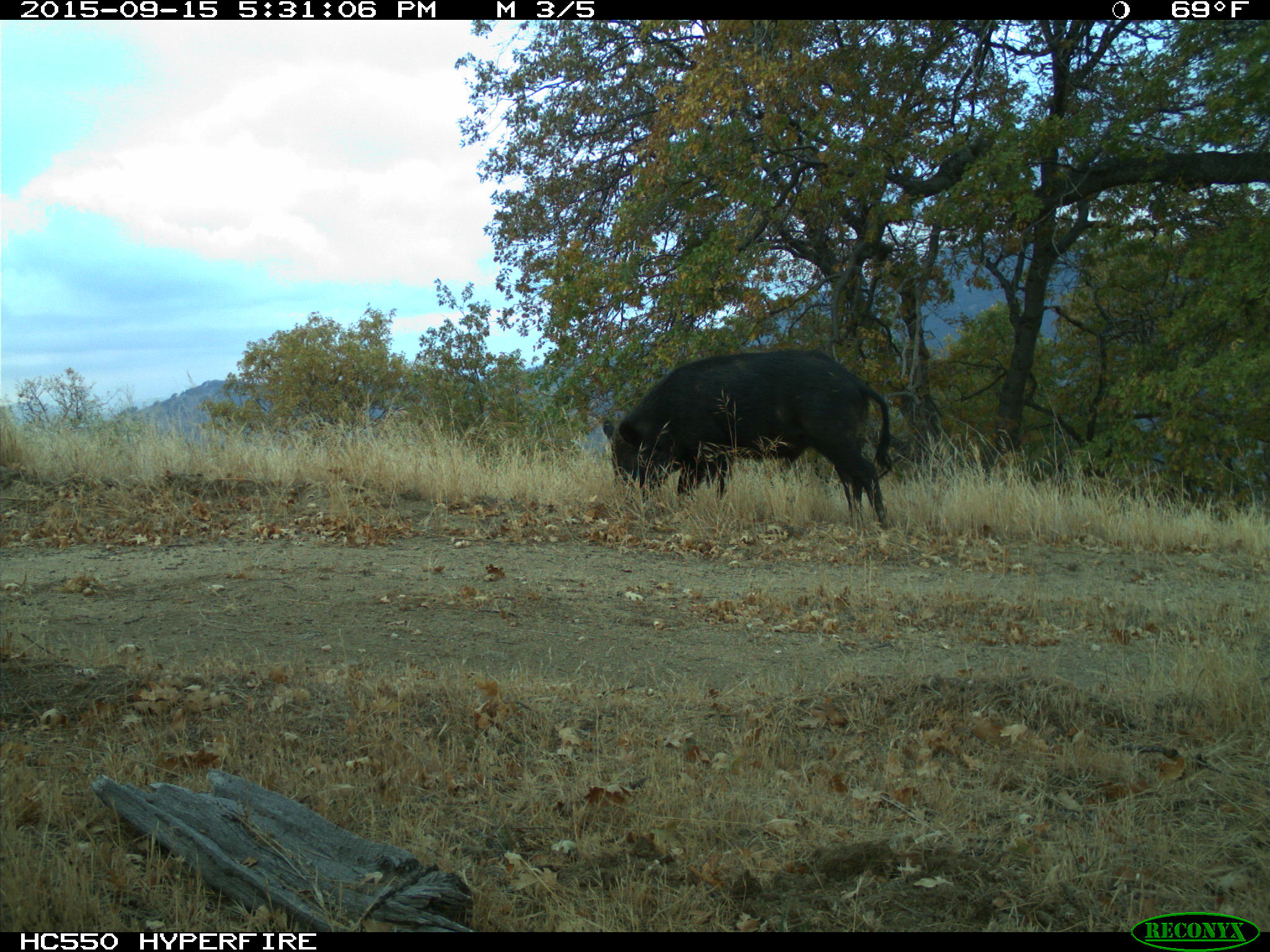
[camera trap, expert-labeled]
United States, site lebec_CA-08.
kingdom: Animalia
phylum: Chordata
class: Mammalia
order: Artiodactyla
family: Suidae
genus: Sus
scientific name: Sus scrofa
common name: wild boar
Sus scrofa (wild boar).